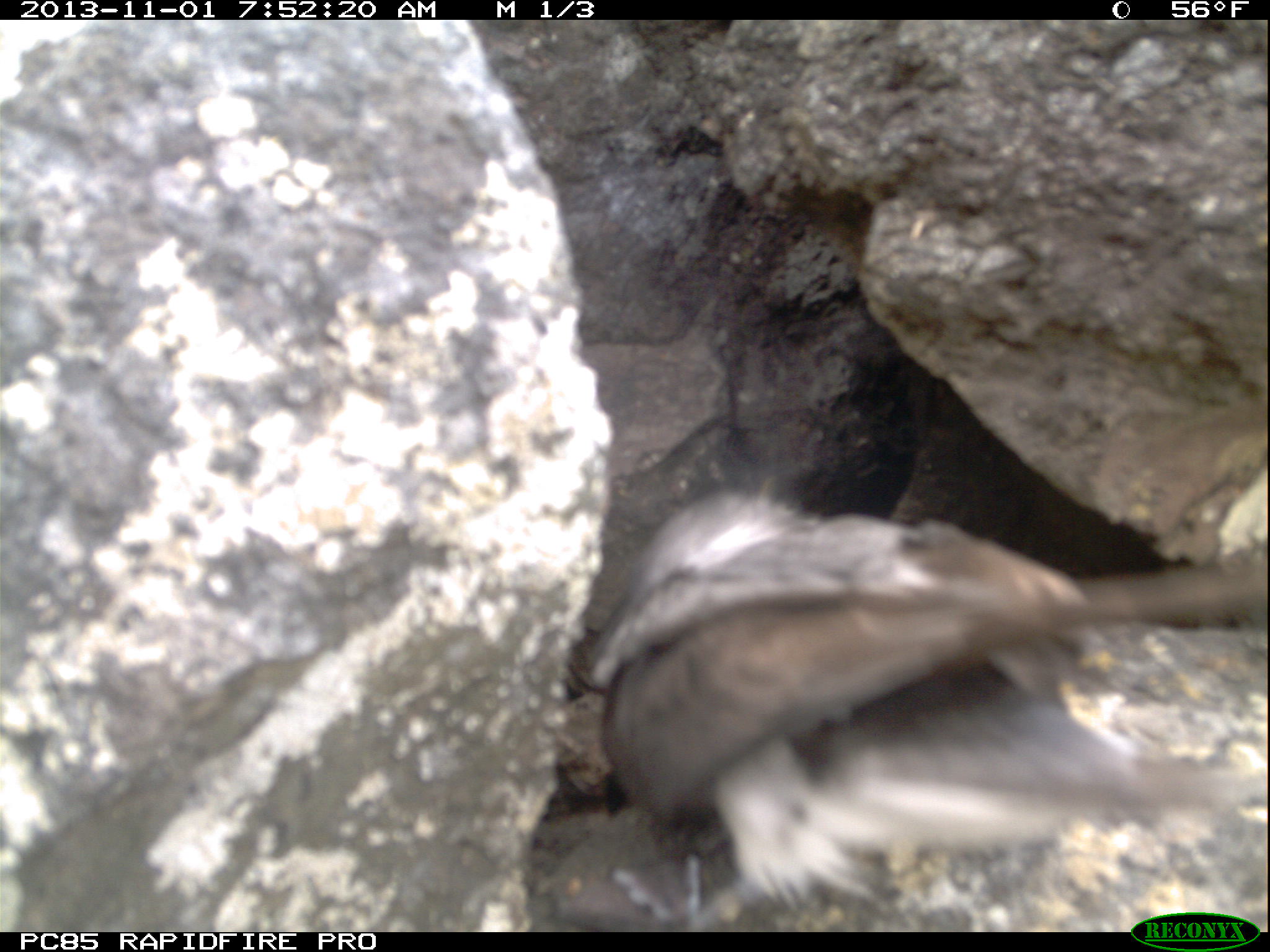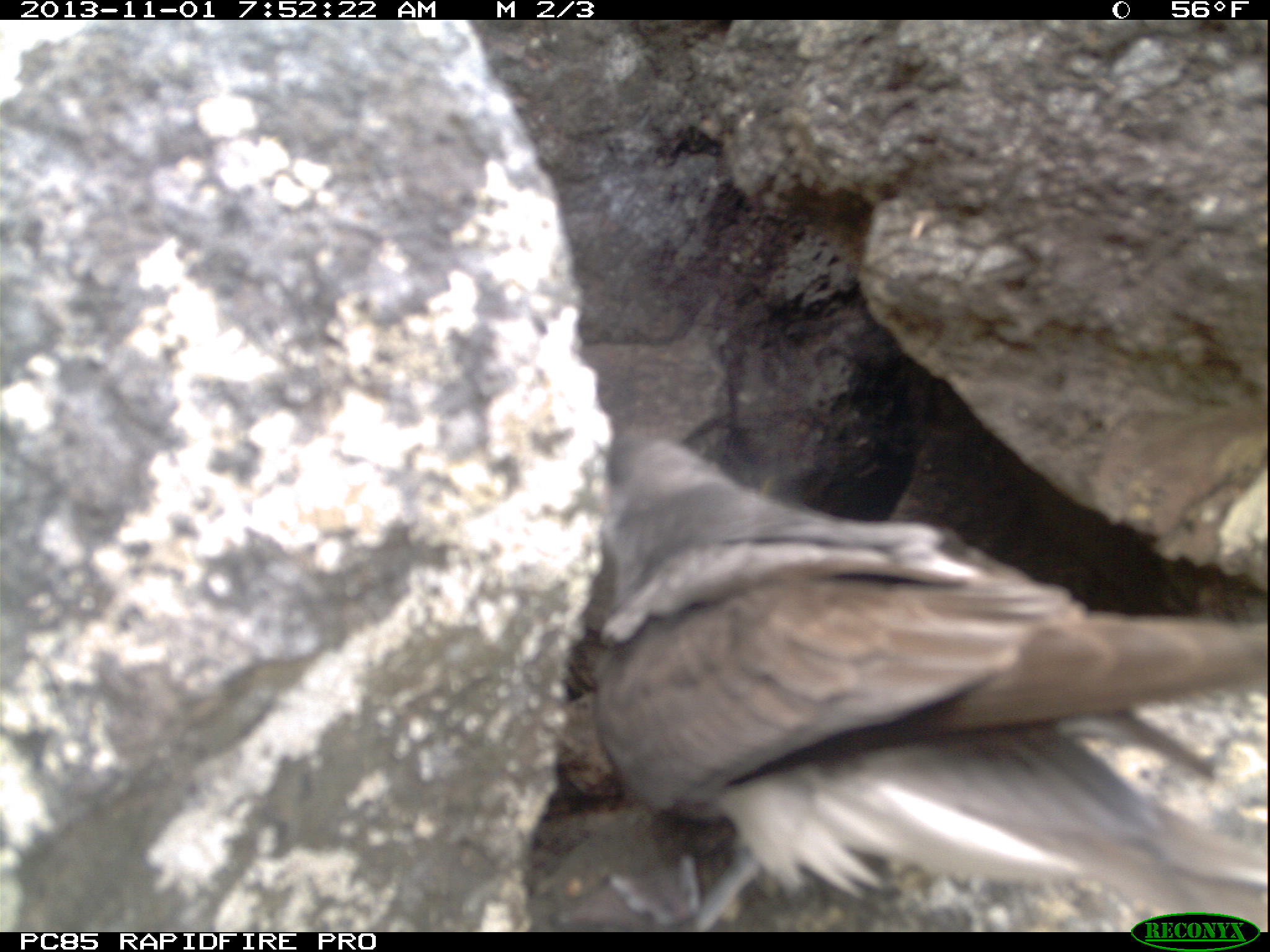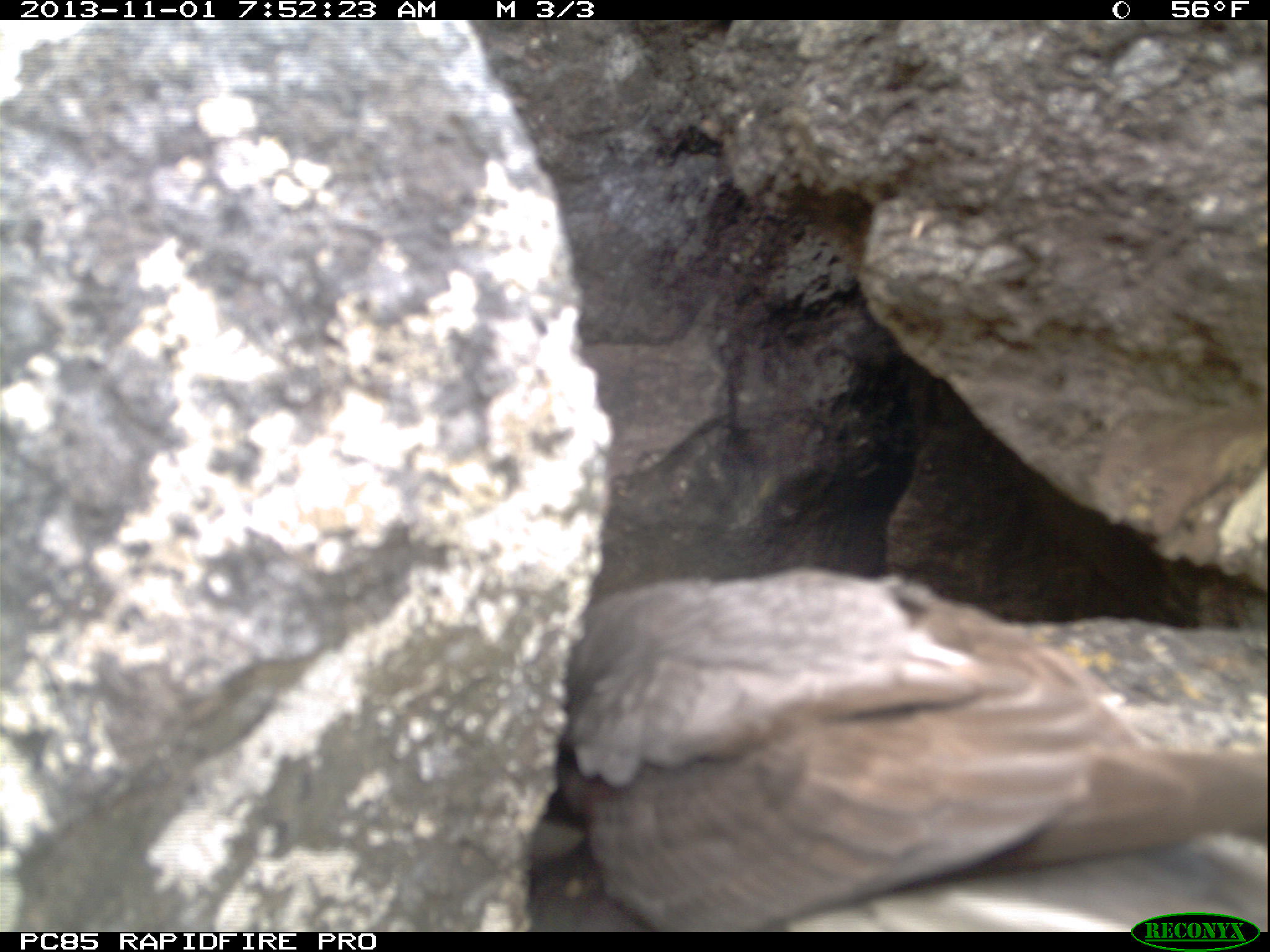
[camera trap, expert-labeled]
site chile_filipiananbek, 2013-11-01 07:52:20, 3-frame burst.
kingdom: Animalia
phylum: Chordata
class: Aves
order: Procellariiformes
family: Procellariidae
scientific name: Procellariidae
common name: petrel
Petrel (Procellariidae).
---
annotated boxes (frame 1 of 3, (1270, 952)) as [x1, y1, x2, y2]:
petrel: [561, 468, 1266, 930]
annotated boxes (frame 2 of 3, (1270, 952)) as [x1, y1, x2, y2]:
petrel: [542, 377, 1262, 925]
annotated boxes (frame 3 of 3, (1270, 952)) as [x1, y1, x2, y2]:
petrel: [521, 558, 1238, 925]